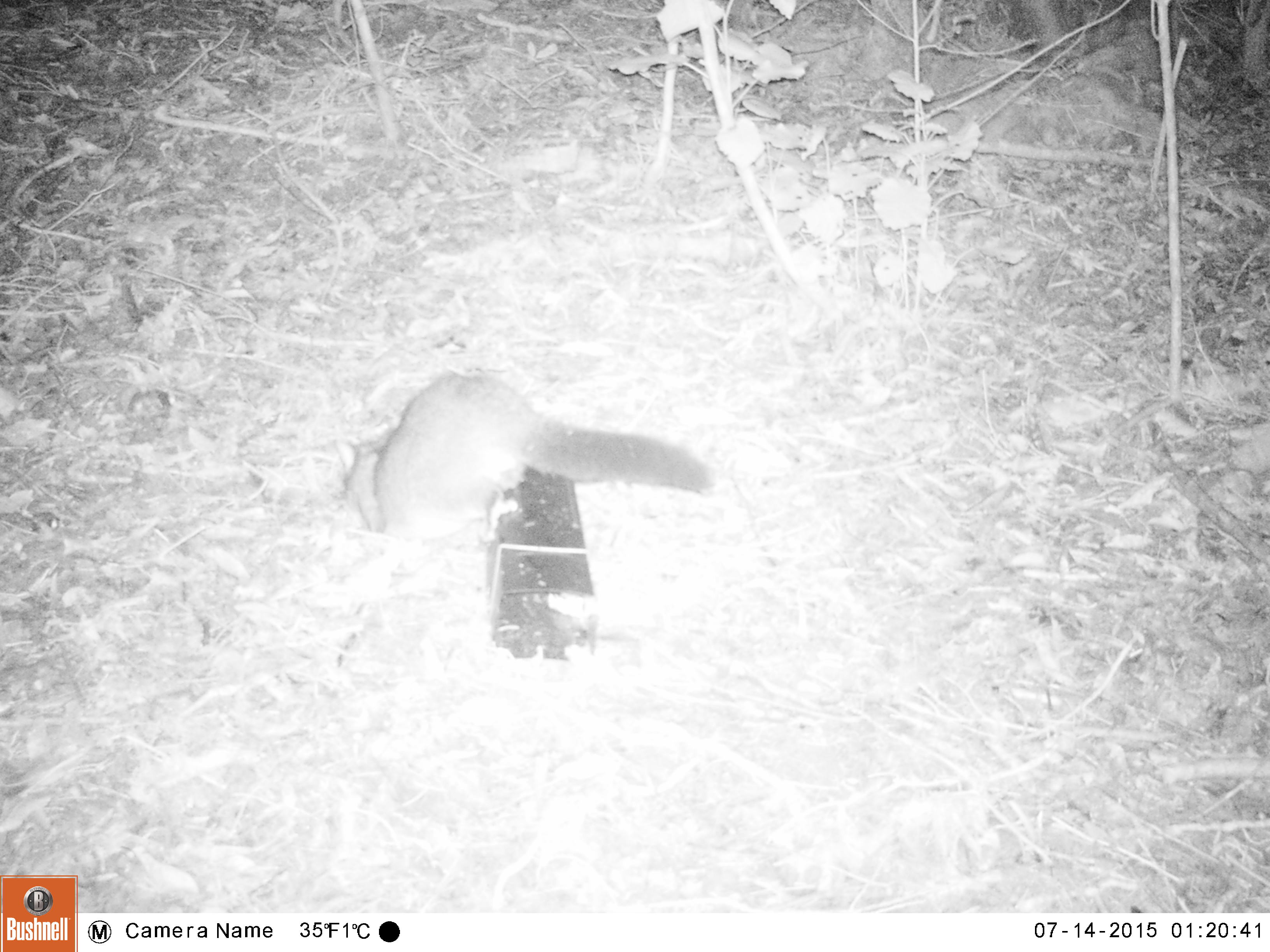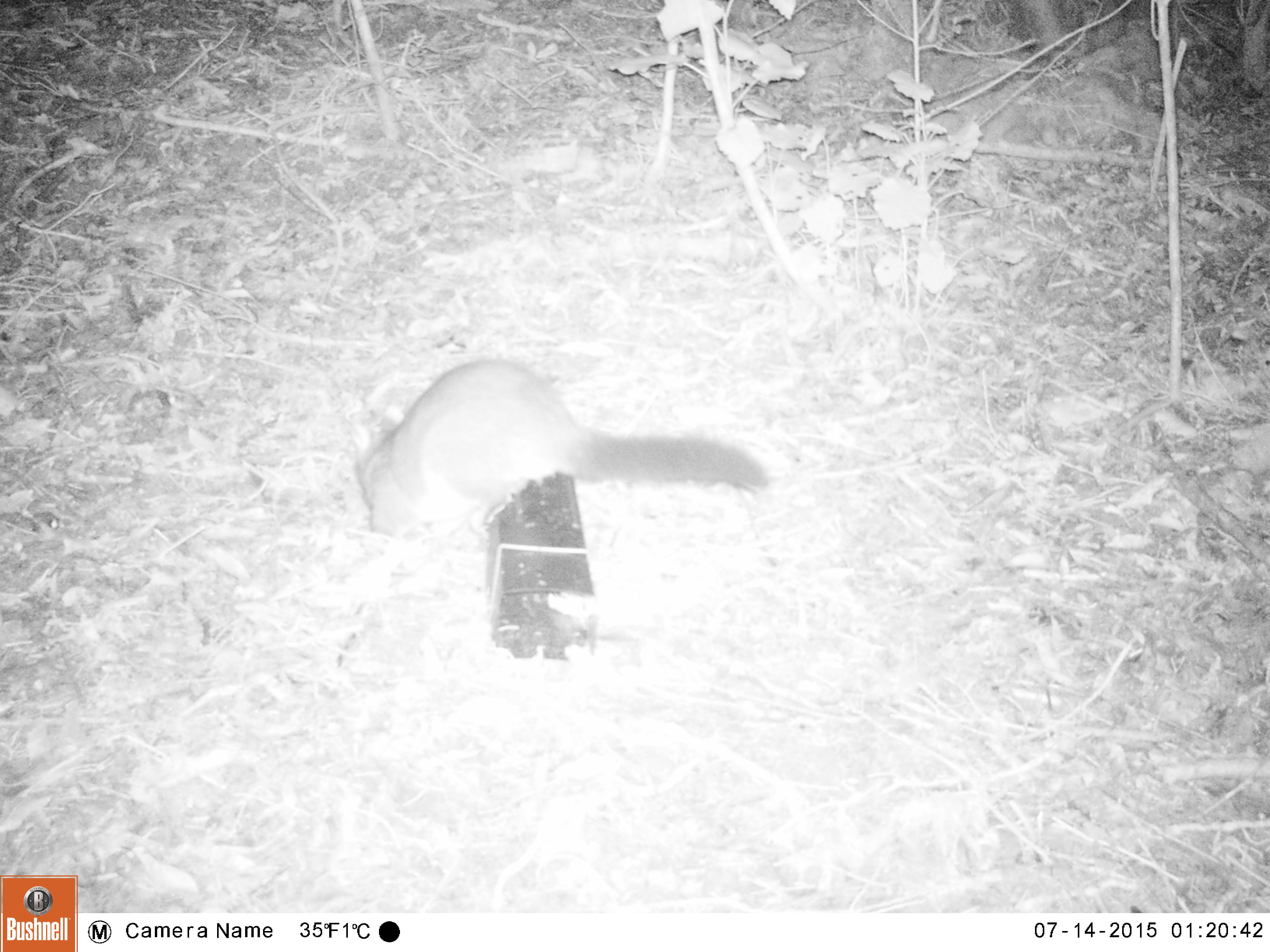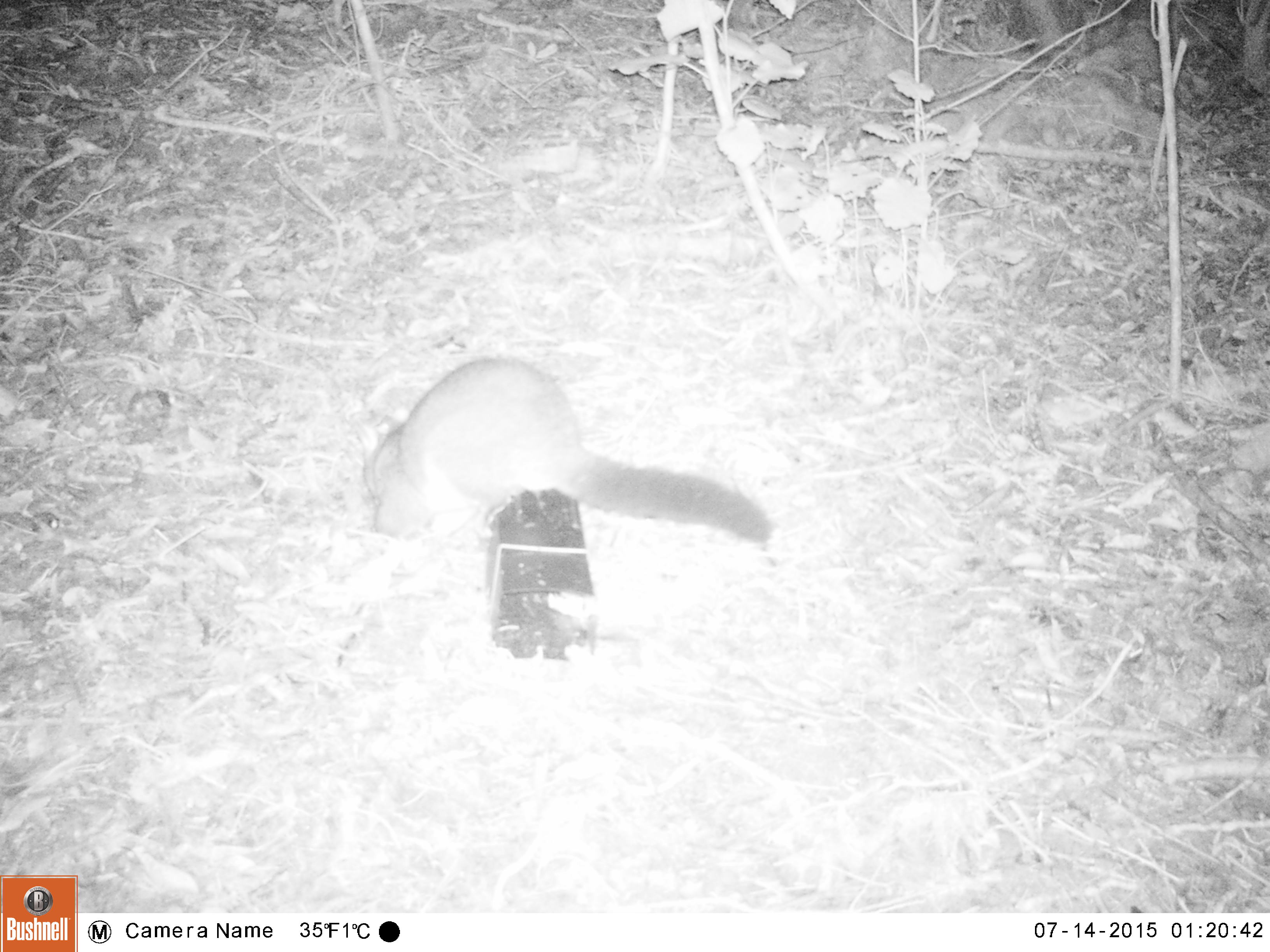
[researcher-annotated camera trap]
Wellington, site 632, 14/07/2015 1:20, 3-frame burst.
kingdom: Animalia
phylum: Chordata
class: Mammalia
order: Didelphimorphia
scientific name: Didelphimorphia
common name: possum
Possum (Didelphimorphia).